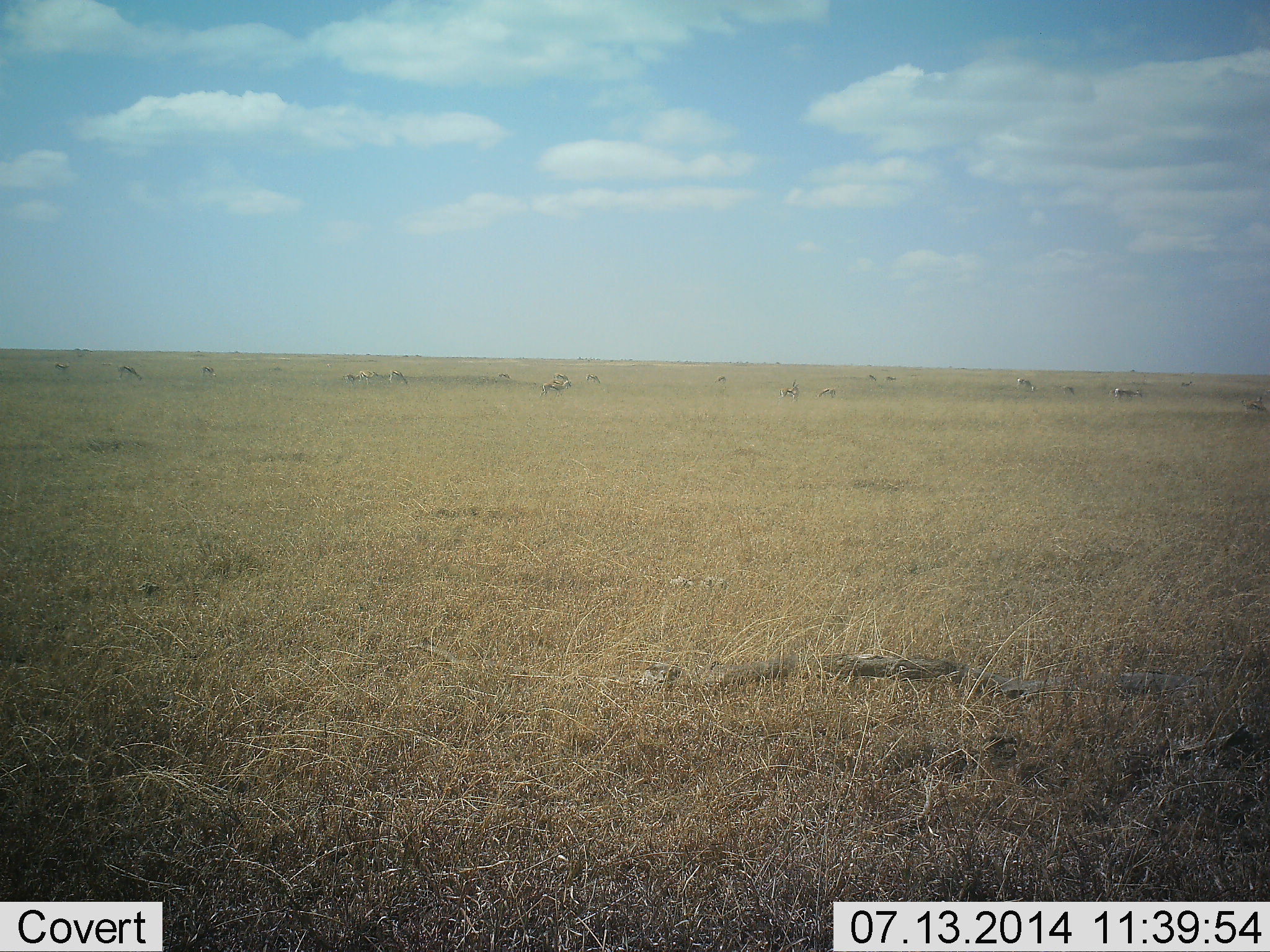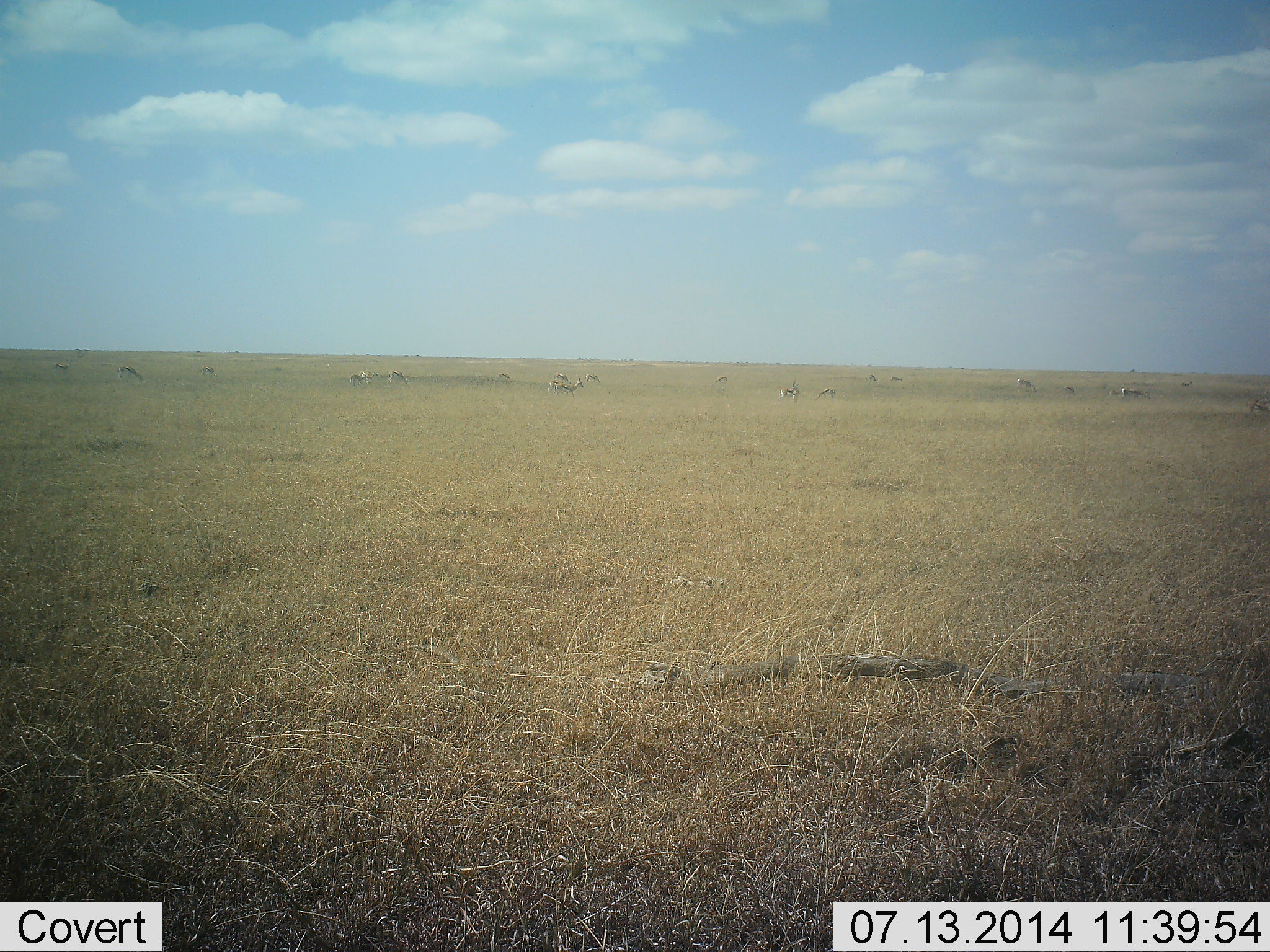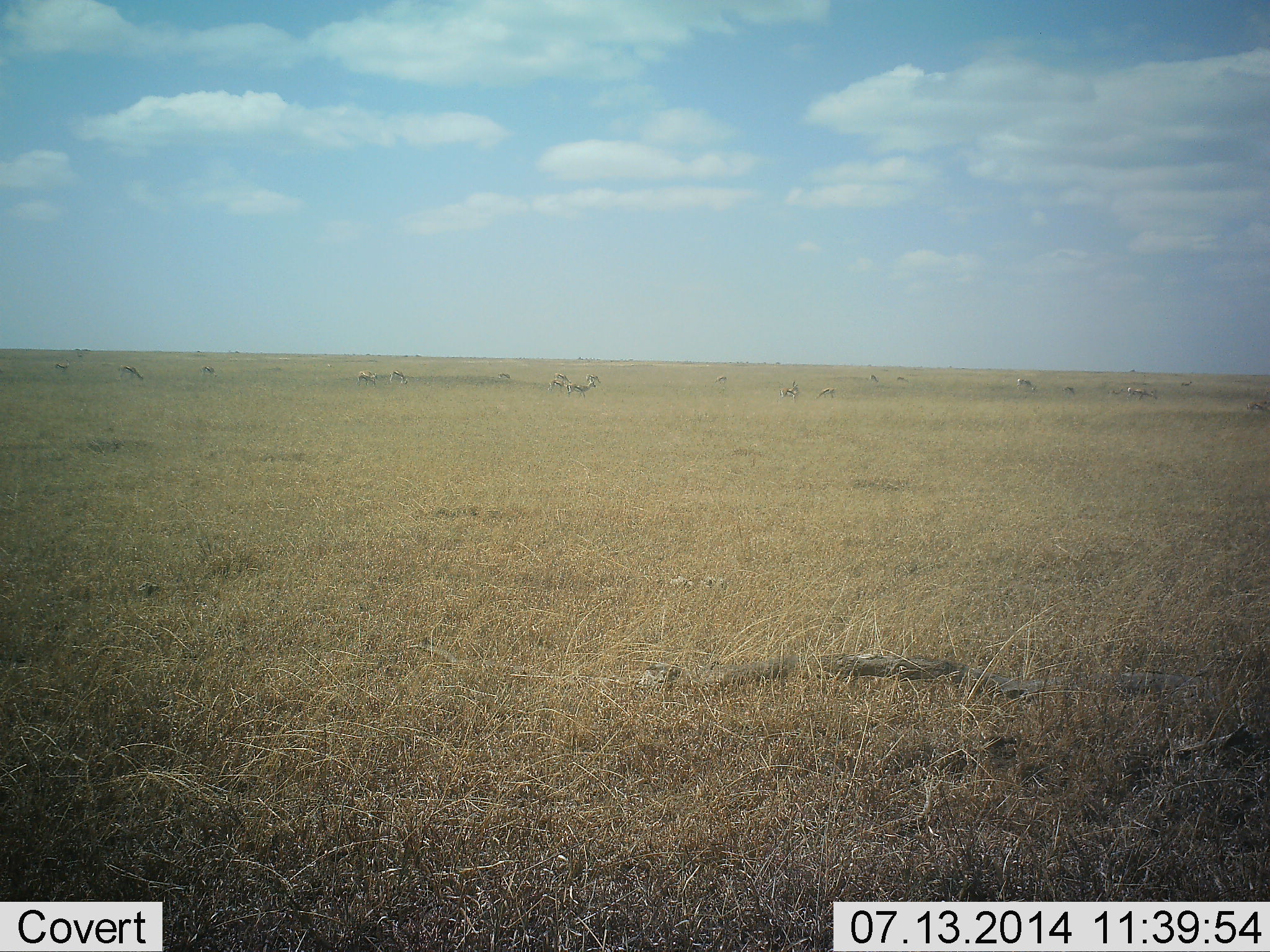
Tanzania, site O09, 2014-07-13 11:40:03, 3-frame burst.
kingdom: Animalia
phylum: Chordata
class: Mammalia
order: Artiodactyla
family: Bovidae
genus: Eudorcas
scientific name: Eudorcas thomsonii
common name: thomson's gazelle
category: gazellethomsons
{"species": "gazellethomsons (thomson's gazelle) (Eudorcas thomsonii)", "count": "11-50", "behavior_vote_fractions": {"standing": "50%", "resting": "0%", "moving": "70%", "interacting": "0%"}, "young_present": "0%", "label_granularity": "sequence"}